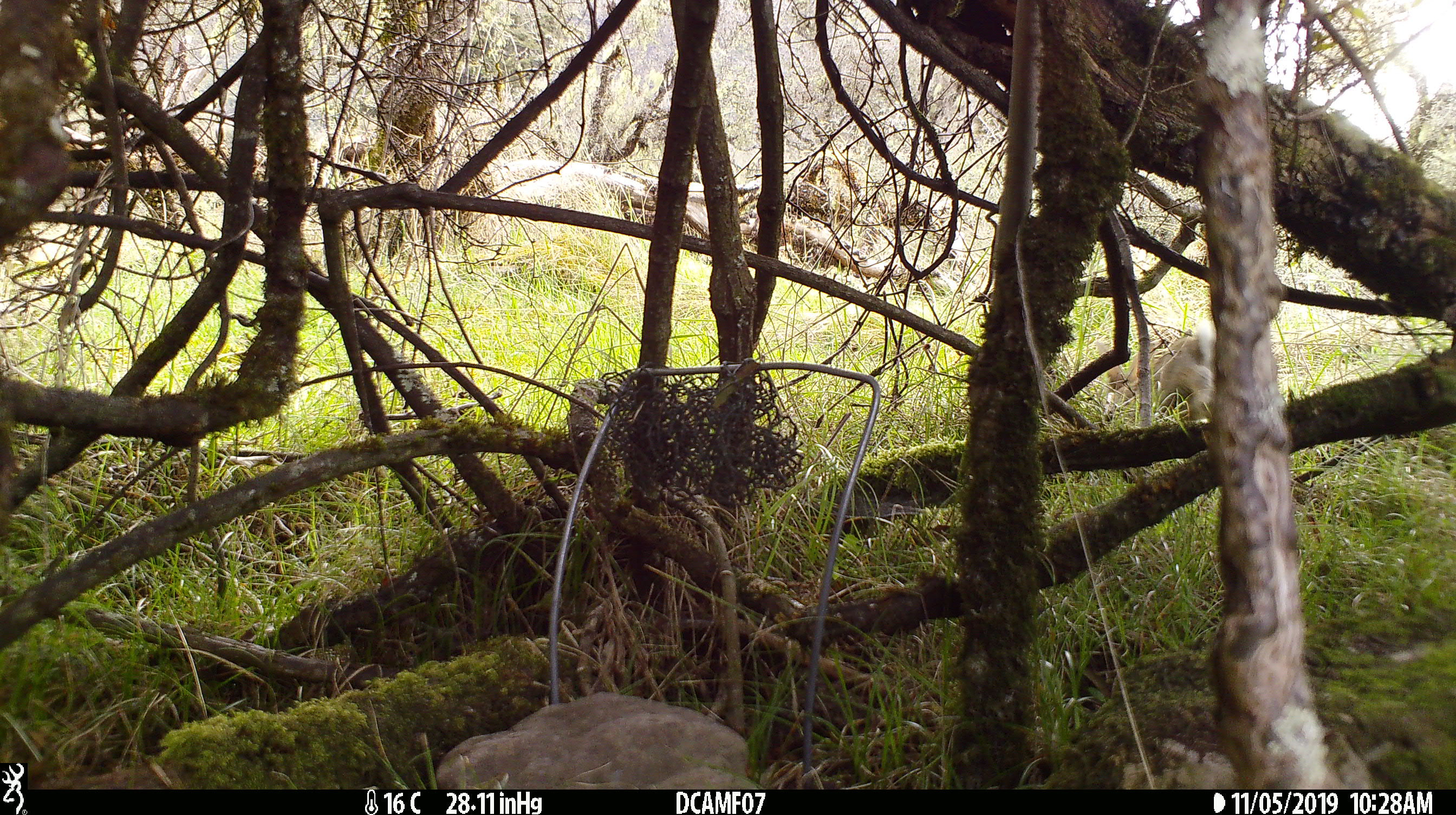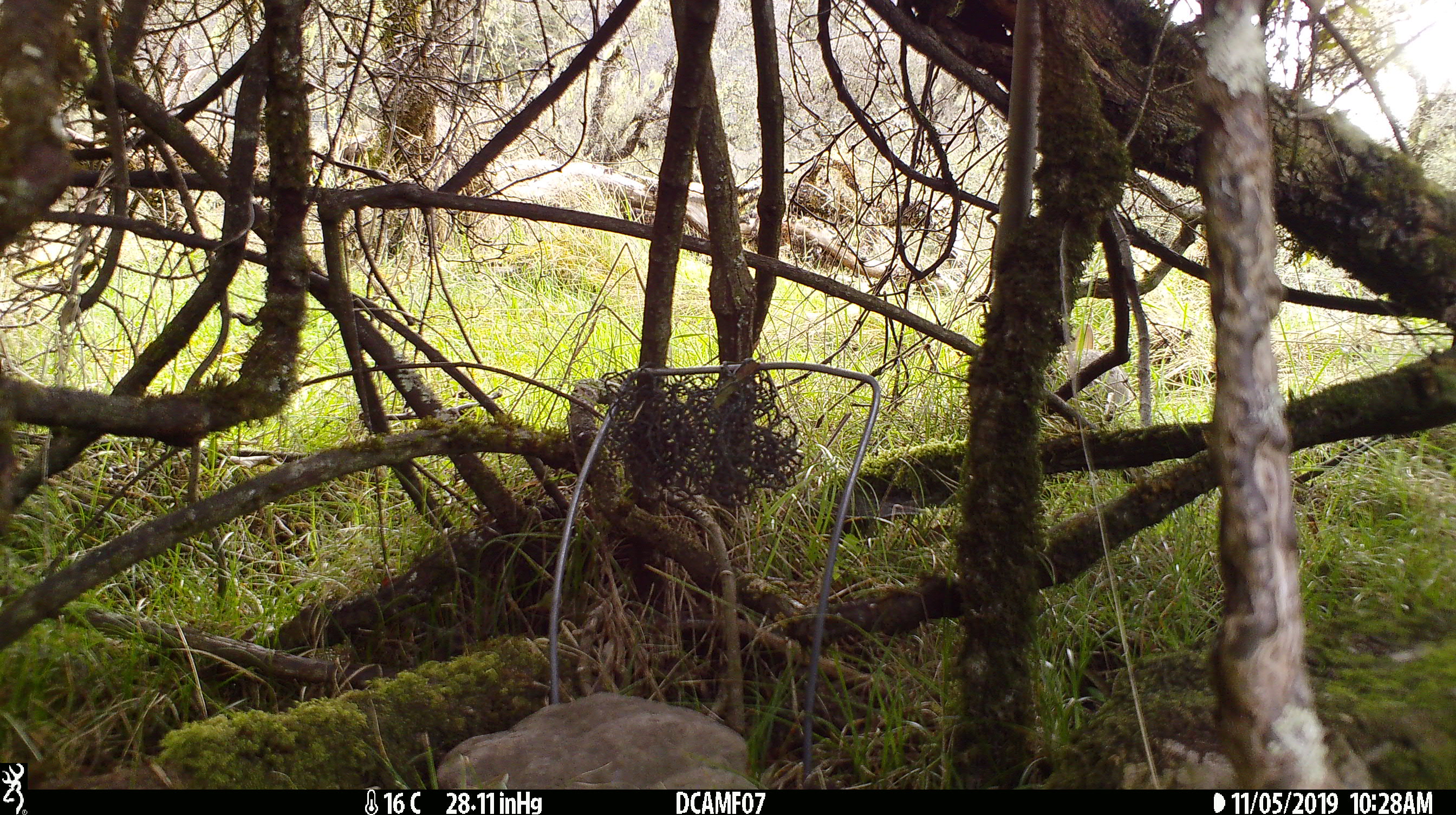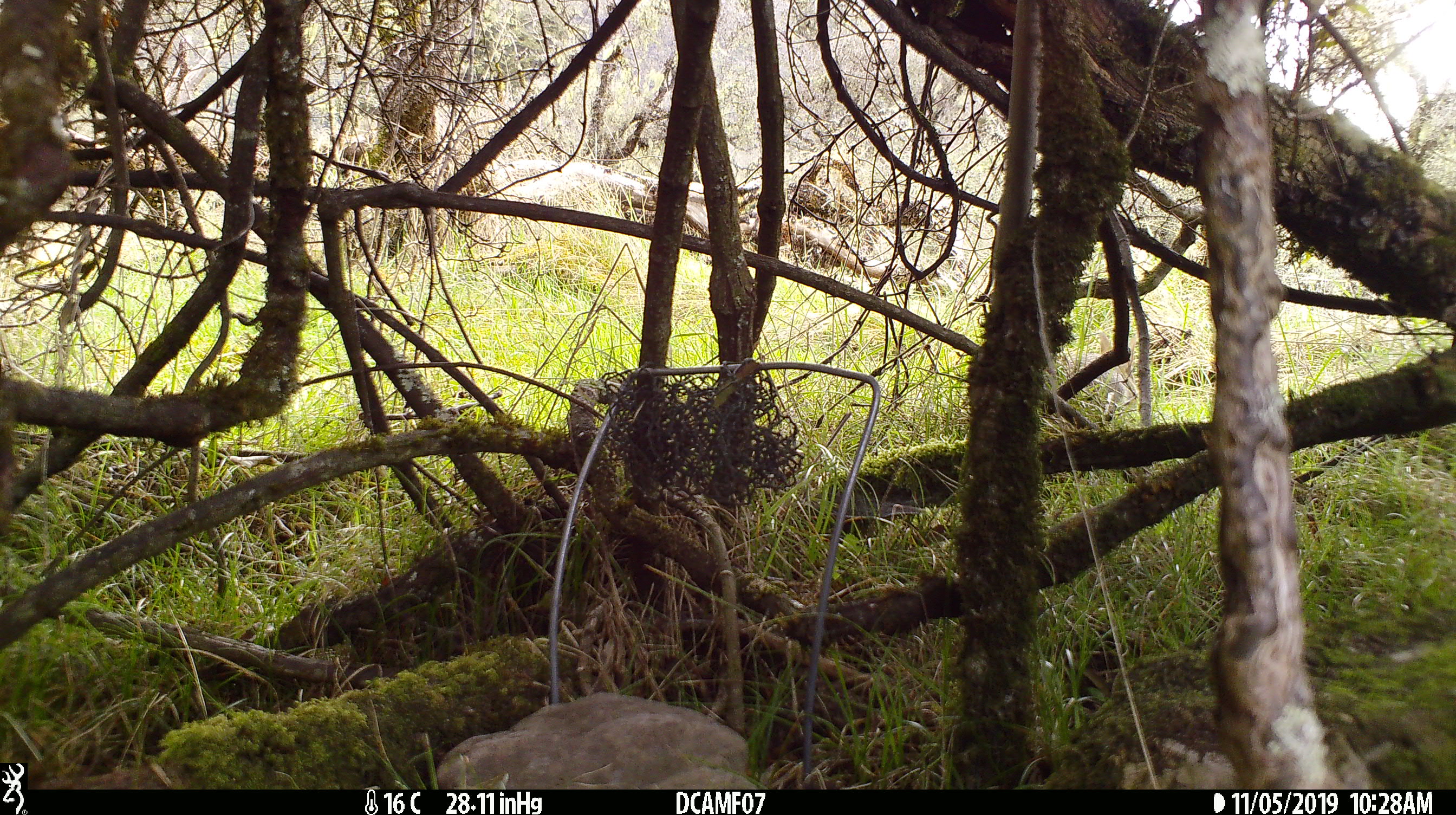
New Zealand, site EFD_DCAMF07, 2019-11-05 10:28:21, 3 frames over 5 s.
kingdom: Animalia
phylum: Chordata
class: Mammalia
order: Lagomorpha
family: Leporidae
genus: Oryctolagus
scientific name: Oryctolagus cuniculus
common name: european rabbit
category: rabbit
Rabbit (european rabbit) (Oryctolagus cuniculus).